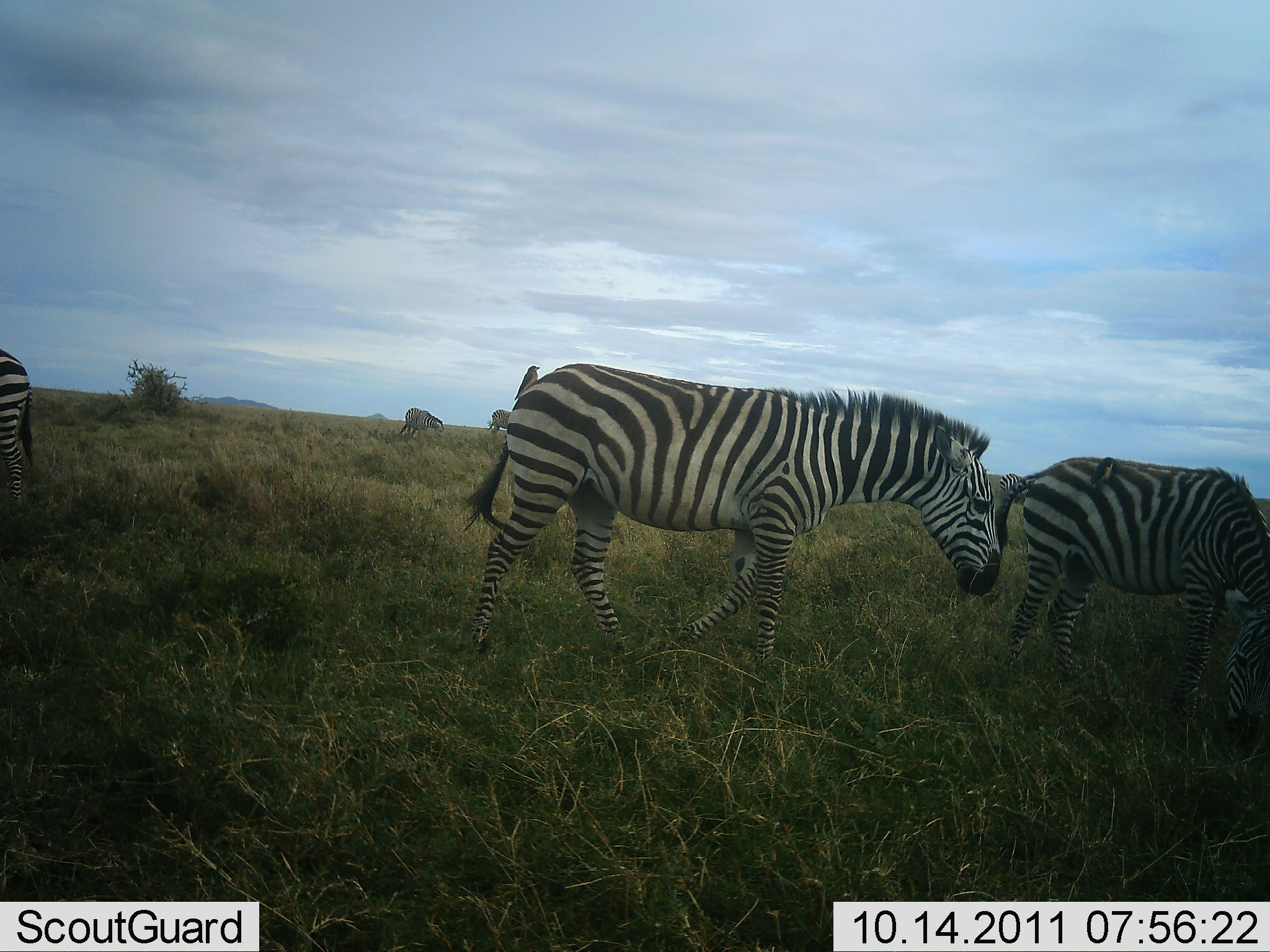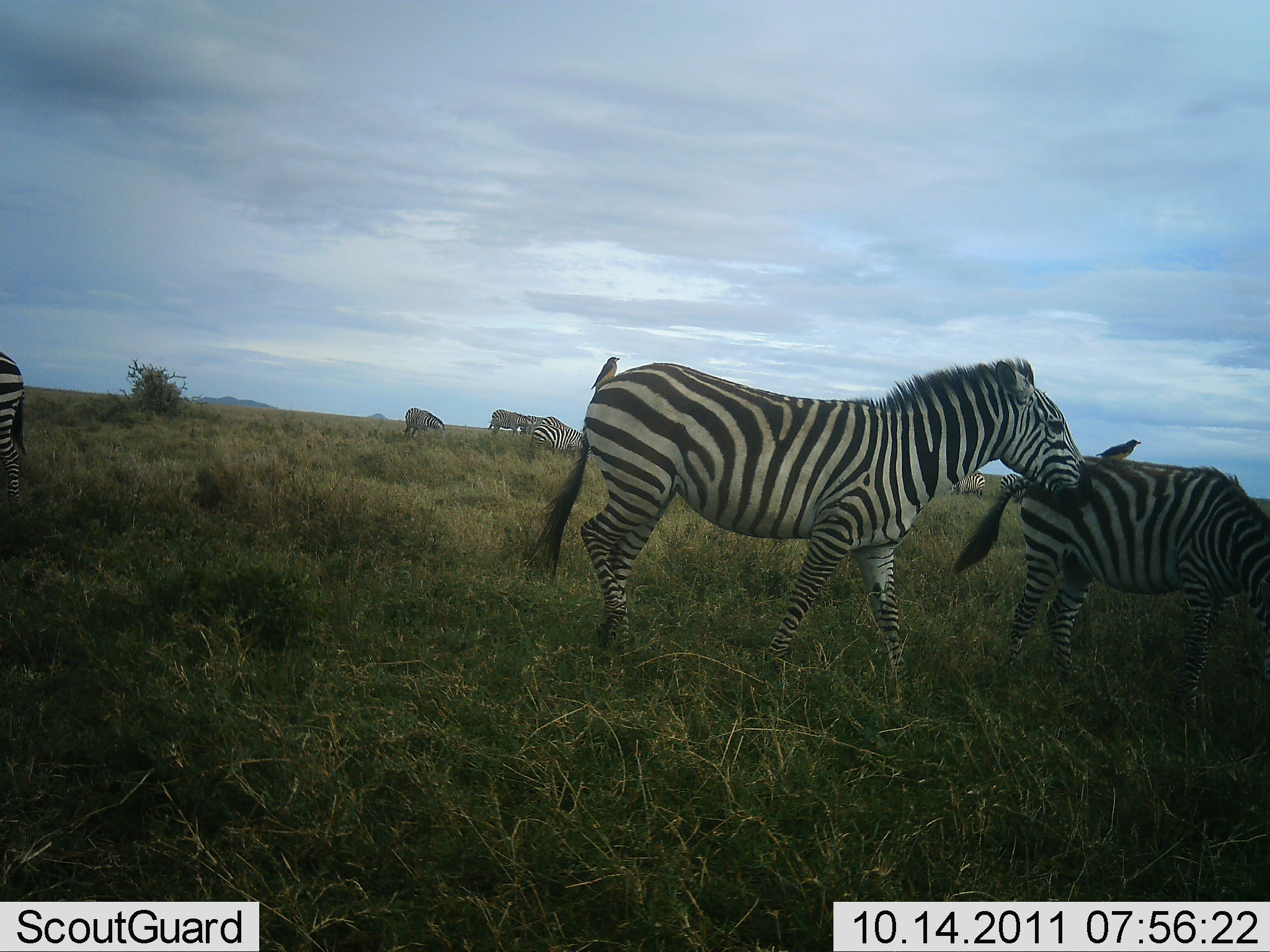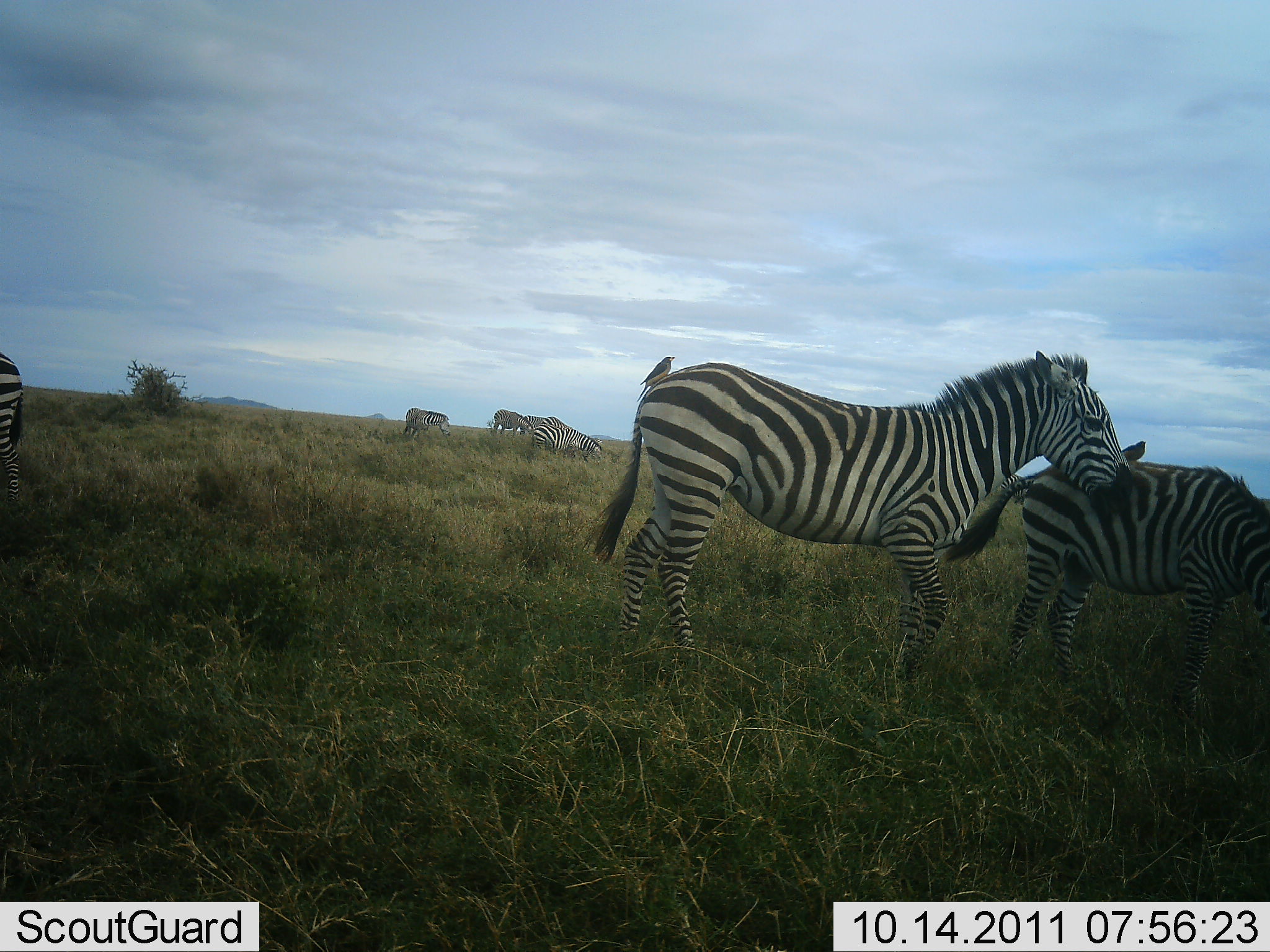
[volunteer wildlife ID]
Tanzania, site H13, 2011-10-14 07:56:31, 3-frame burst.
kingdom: Animalia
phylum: Chordata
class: Mammalia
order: Perissodactyla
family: Equidae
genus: Equus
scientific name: Equus quagga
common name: plains zebra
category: zebra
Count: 6.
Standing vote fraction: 71%.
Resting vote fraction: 0%.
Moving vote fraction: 76%.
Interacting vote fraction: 14%.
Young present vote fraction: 5%.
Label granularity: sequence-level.